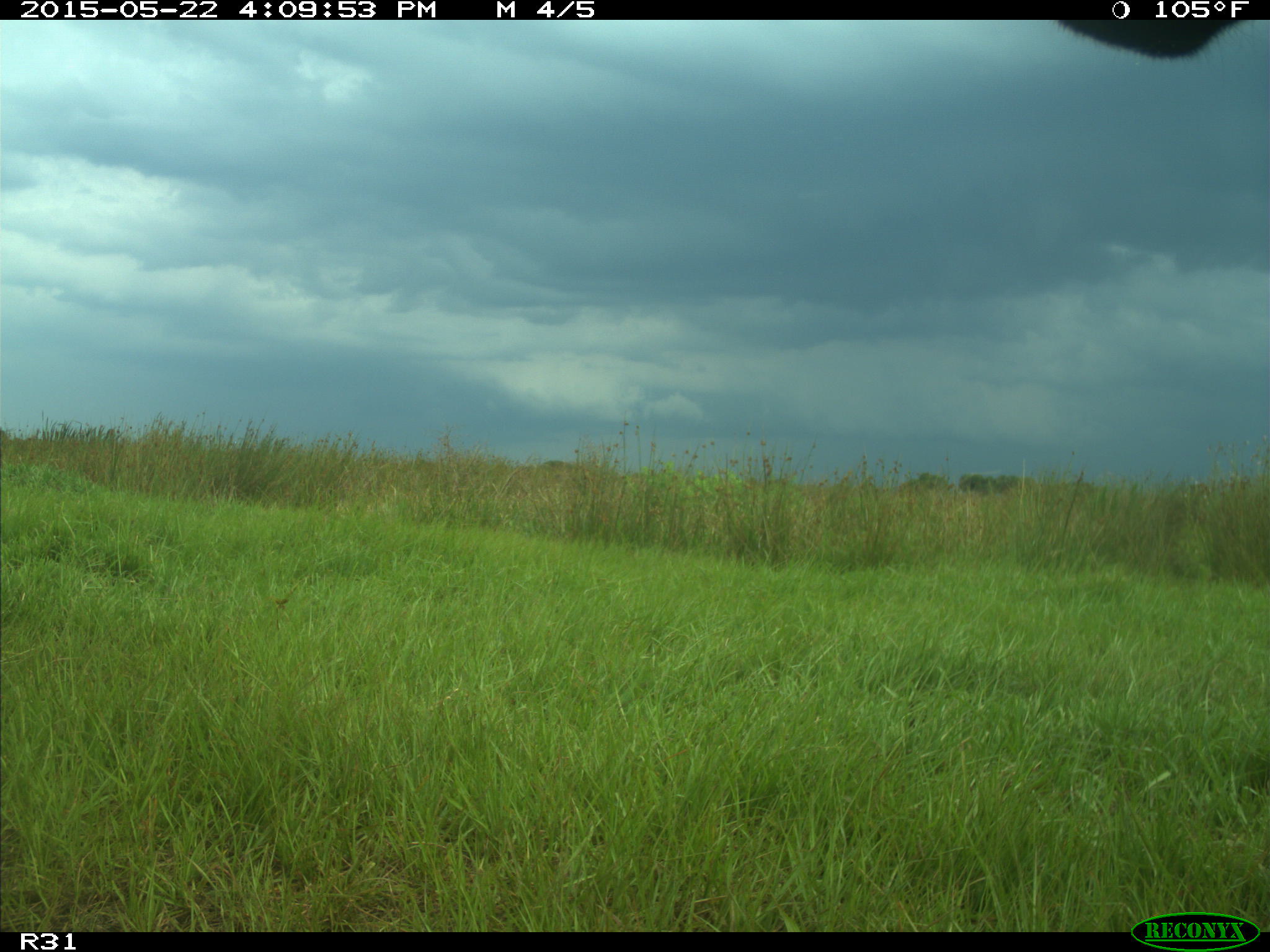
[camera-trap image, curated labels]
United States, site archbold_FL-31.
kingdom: Animalia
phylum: Chordata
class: Mammalia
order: Artiodactyla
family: Bovidae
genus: Bos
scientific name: Bos taurus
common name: domestic cow